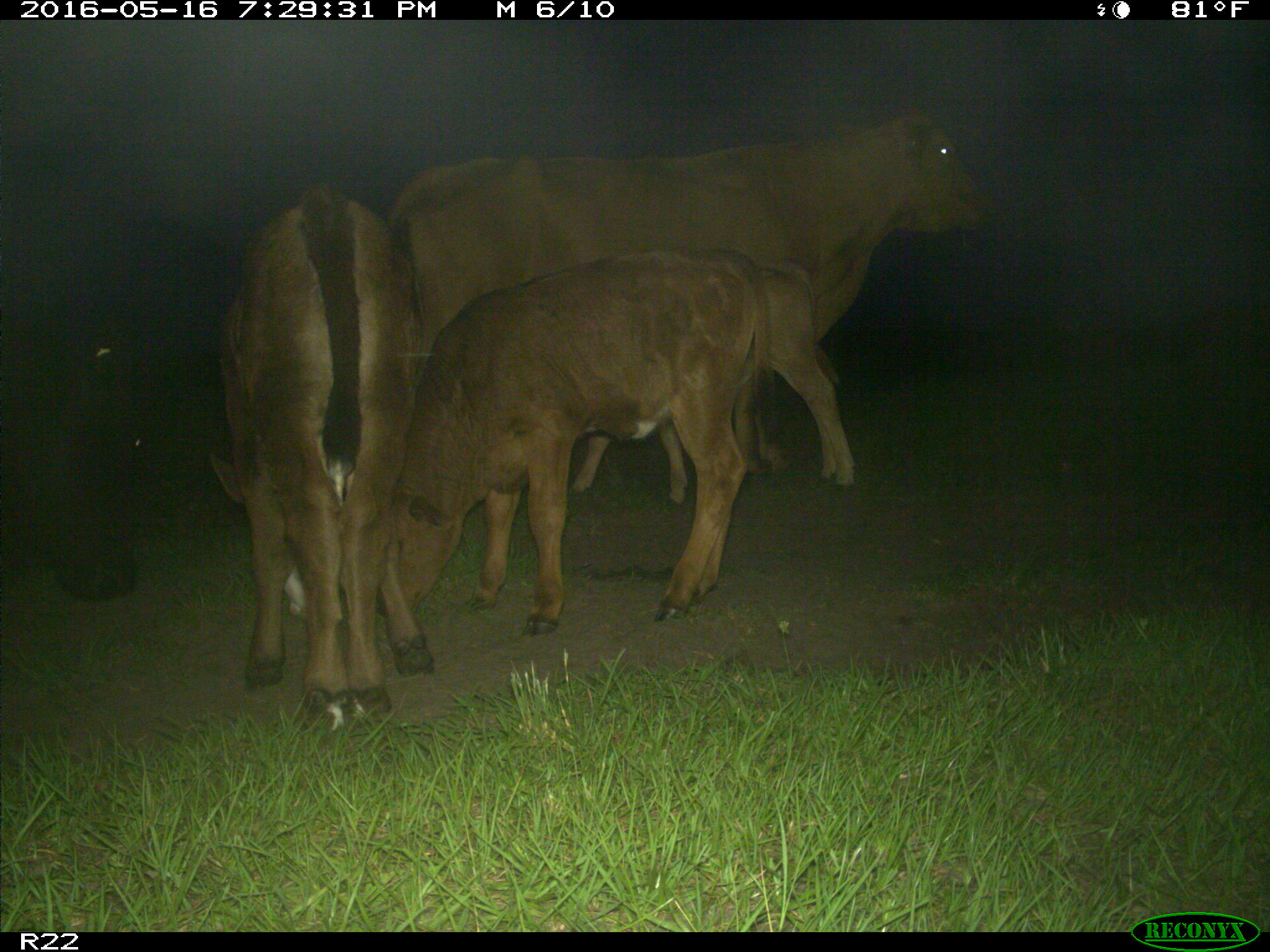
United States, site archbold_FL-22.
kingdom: Animalia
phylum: Chordata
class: Mammalia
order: Artiodactyla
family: Bovidae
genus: Bos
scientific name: Bos taurus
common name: domestic cow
Bos taurus (domestic cow).